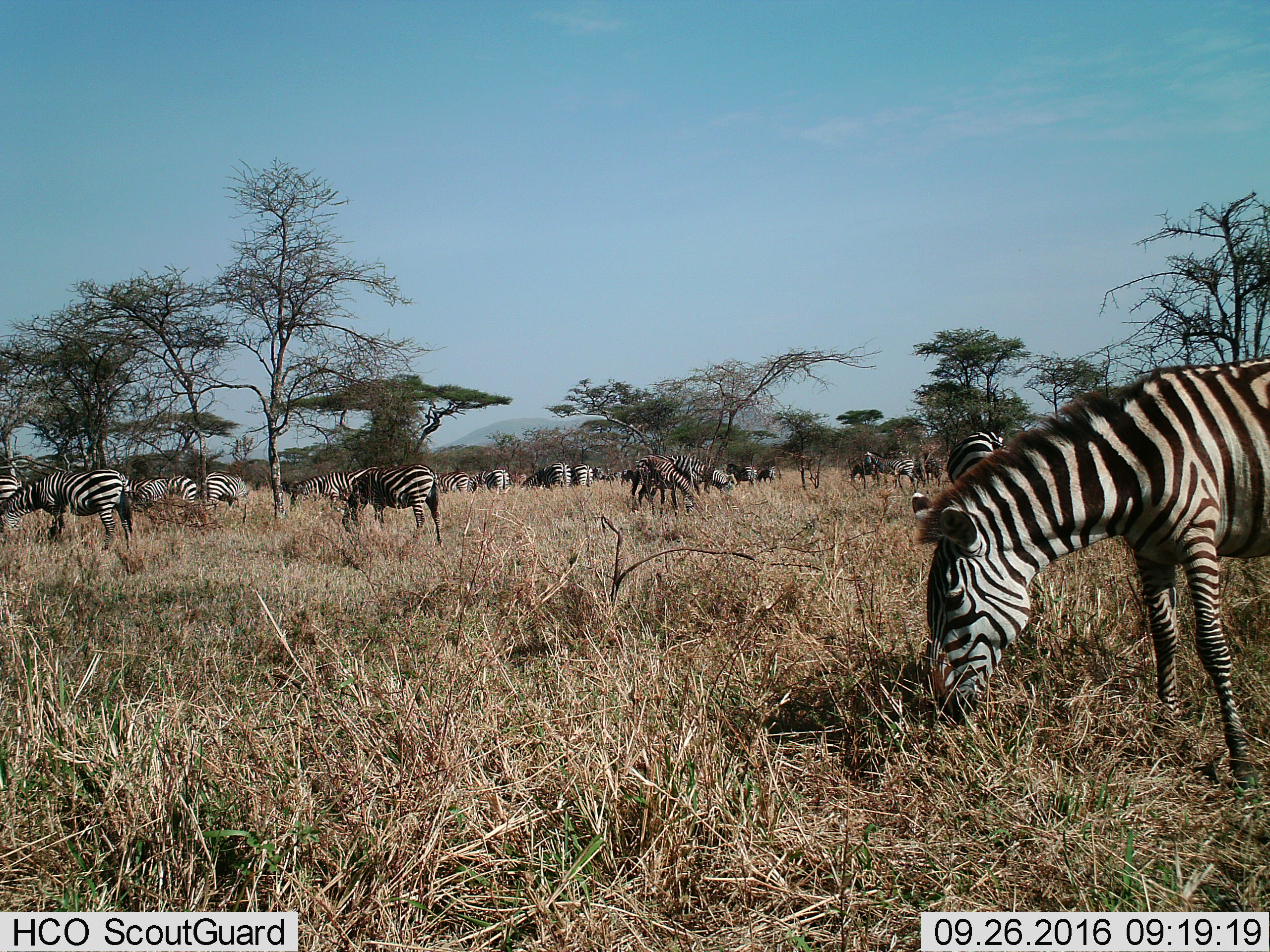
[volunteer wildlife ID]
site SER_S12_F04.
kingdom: Animalia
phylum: Chordata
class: Mammalia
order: Perissodactyla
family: Equidae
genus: Equus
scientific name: Equus quagga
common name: plains zebra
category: zebraplains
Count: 11-50.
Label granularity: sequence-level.